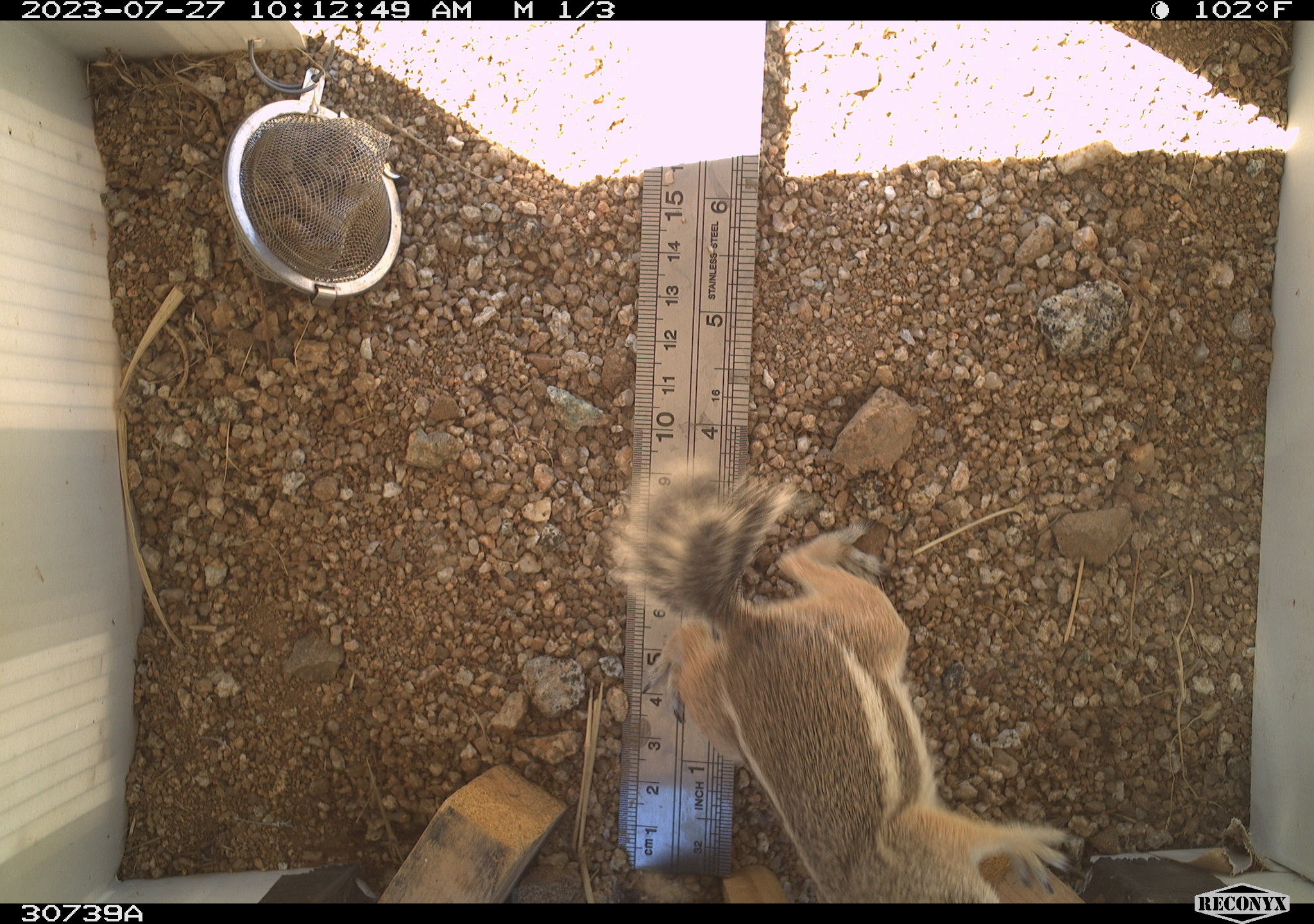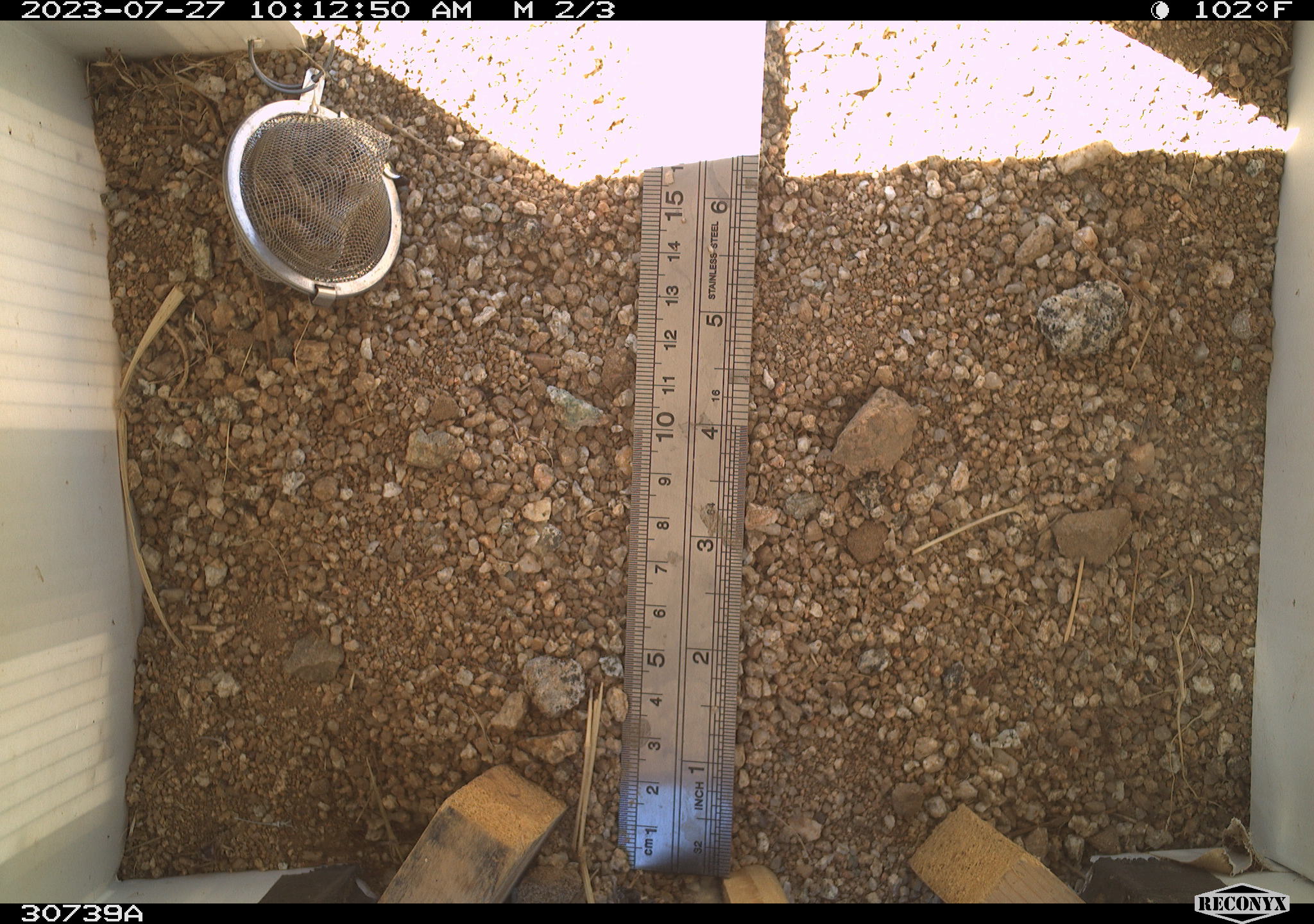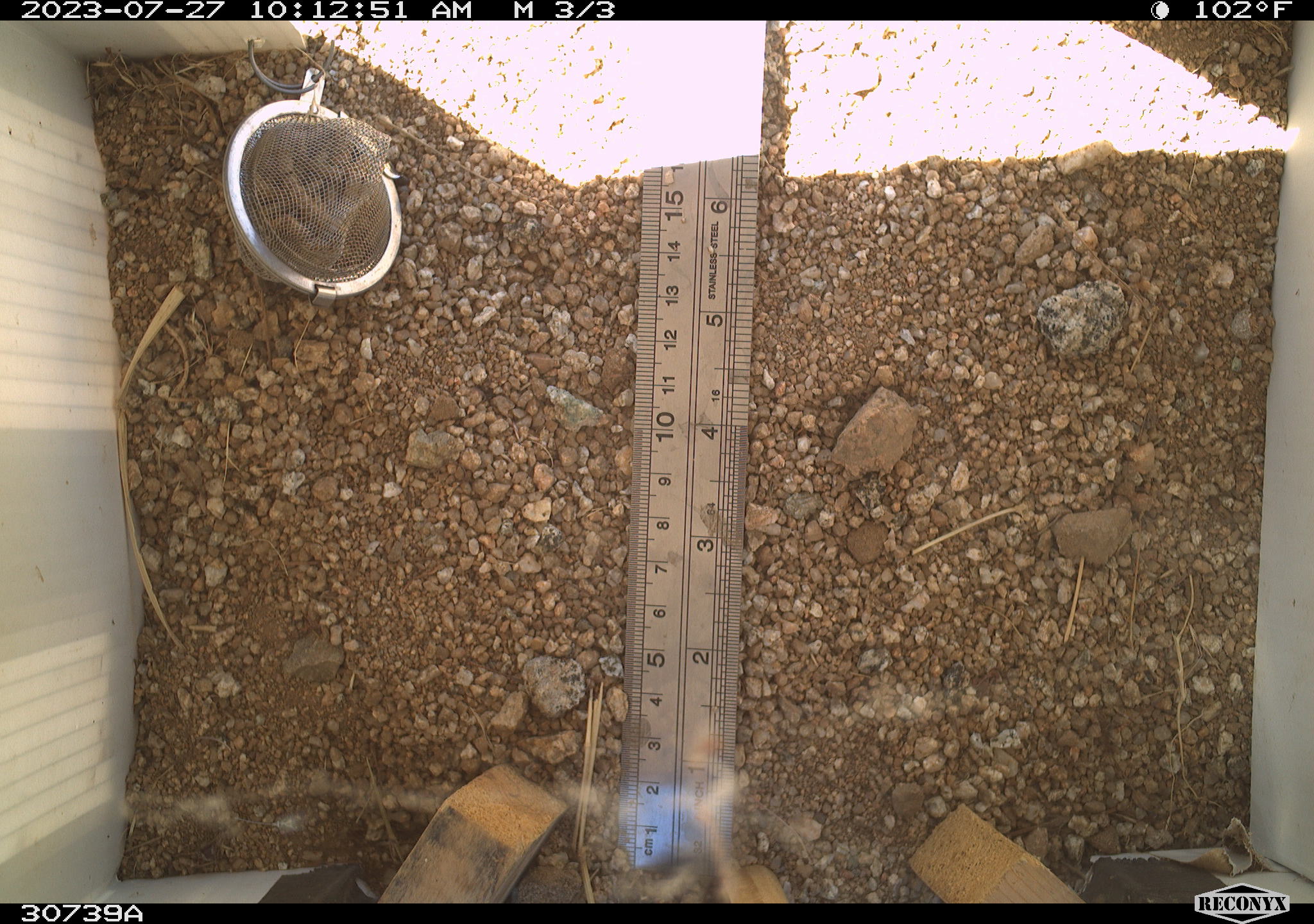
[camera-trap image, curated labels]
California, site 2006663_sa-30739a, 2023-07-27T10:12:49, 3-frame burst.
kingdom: Animalia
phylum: Chordata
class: Mammalia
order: Rodentia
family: Sciuridae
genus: Ammospermophilus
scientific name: Ammospermophilus leucurus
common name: white-tailed antelope squirrel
White-tailed antelope squirrel (Ammospermophilus leucurus).